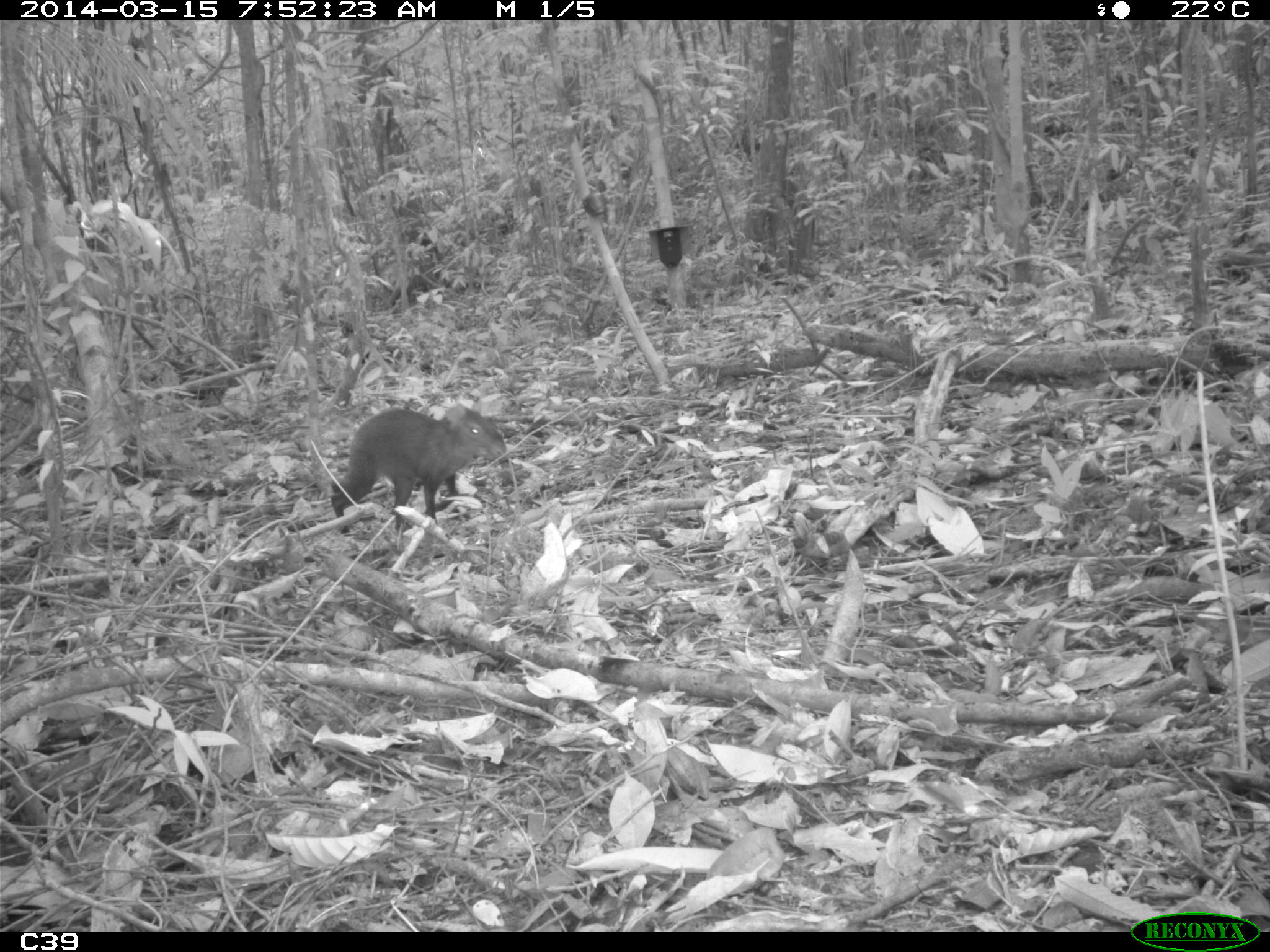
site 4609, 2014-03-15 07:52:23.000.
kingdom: Animalia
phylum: Chordata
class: Mammalia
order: Rodentia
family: Dasyproctidae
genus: Dasyprocta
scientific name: Dasyprocta leporina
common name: red-rumped agouti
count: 1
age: adult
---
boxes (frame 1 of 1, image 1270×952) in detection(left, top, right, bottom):
dasyprocta leporina: detection(330, 403, 507, 536)